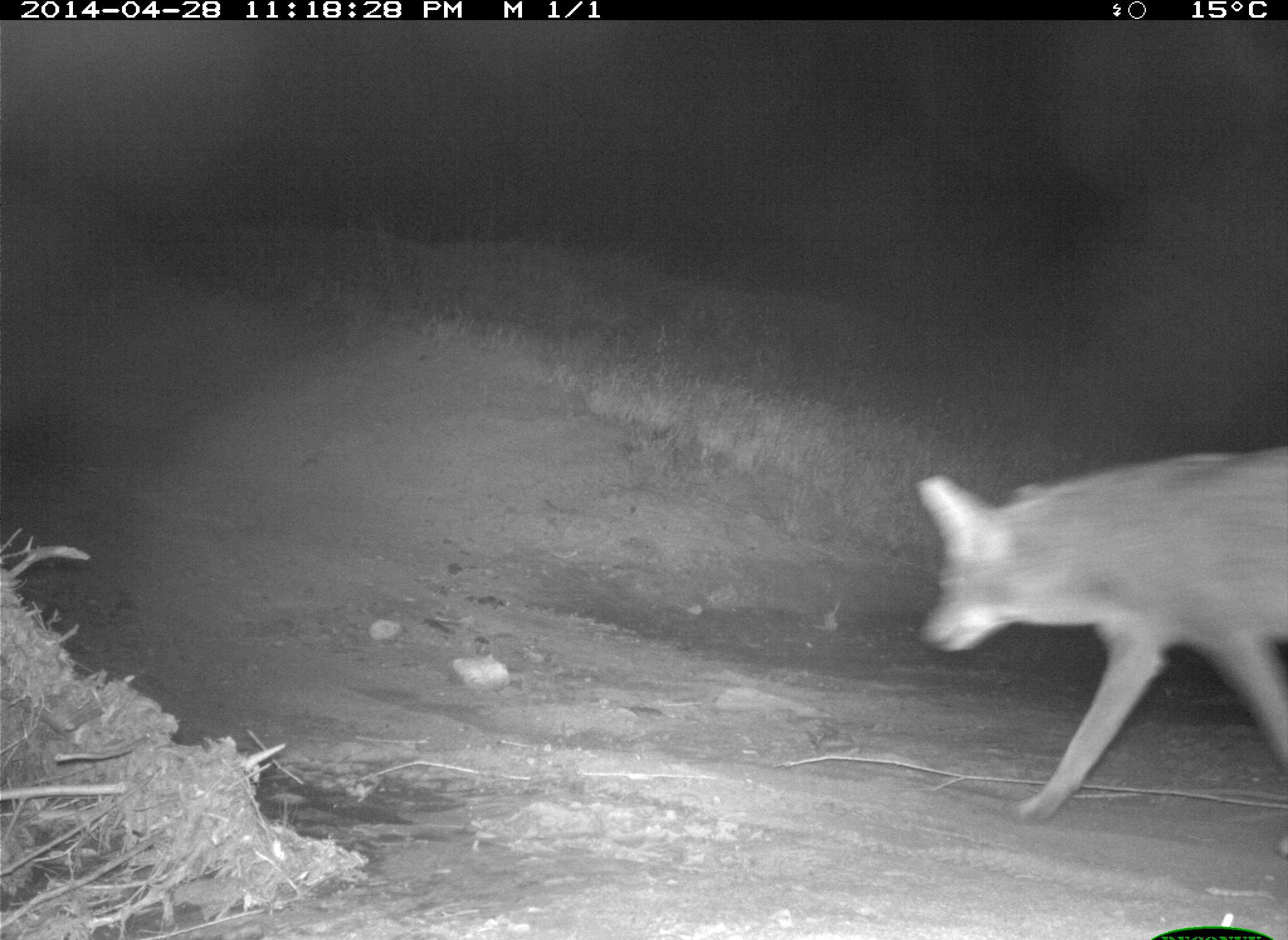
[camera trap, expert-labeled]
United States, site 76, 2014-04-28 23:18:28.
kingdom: Animalia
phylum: Chordata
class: Mammalia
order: Carnivora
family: Canidae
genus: Canis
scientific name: Canis latrans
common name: coyote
Coyote (Canis latrans).